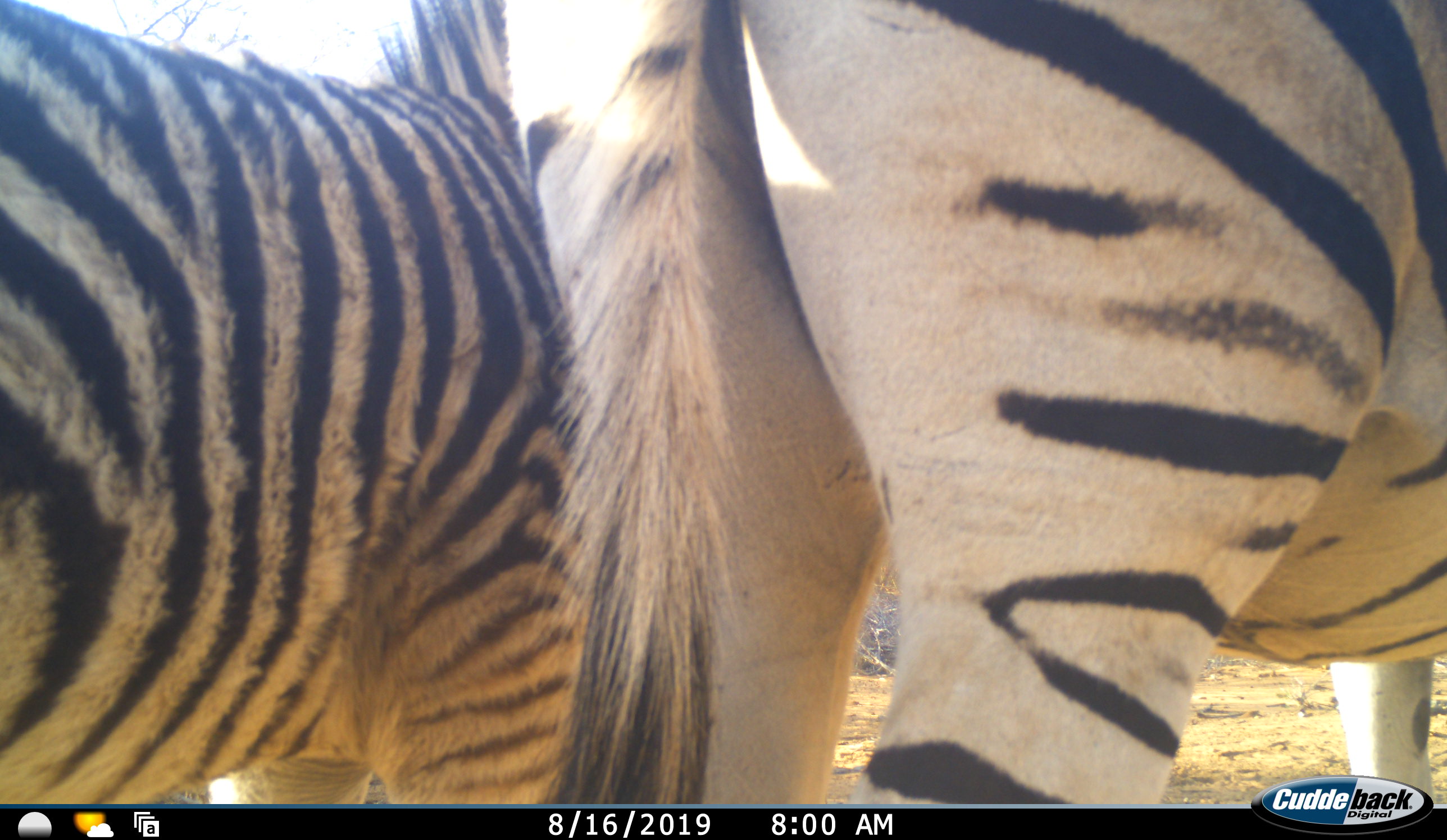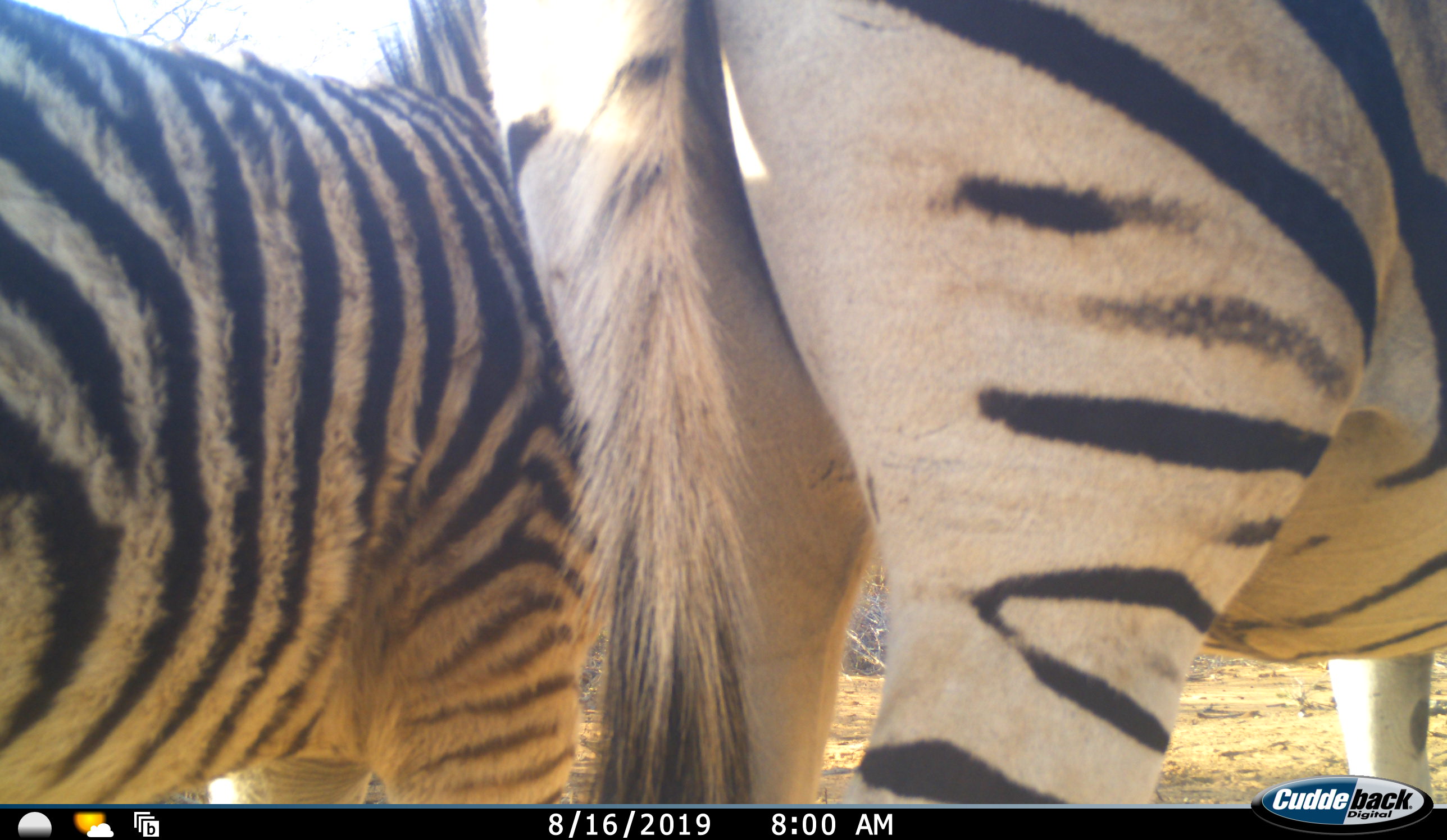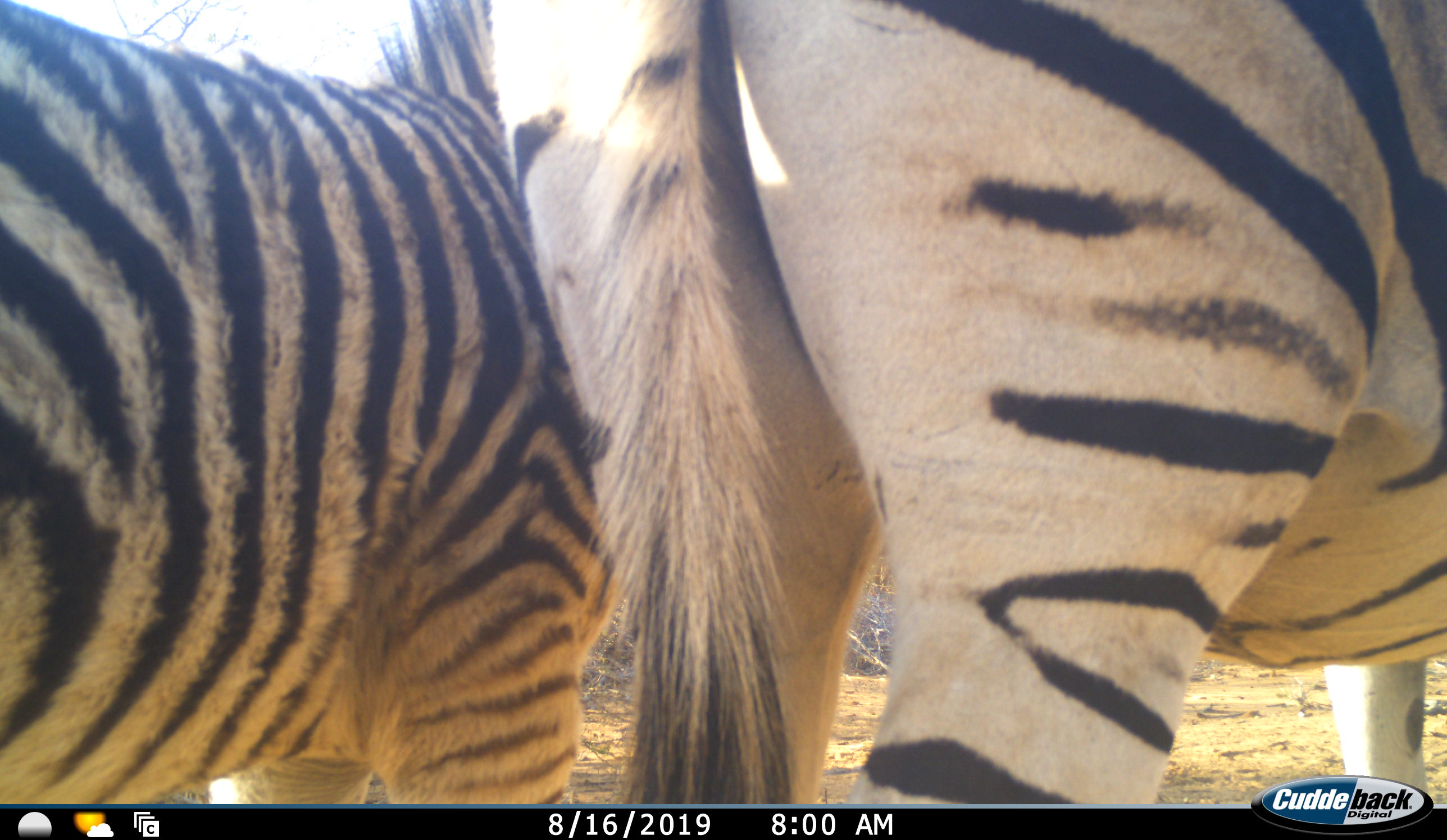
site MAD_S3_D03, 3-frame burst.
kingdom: Animalia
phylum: Chordata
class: Mammalia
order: Perissodactyla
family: Equidae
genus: Equus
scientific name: Equus quagga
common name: plains zebra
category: zebraplains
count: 2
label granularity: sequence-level